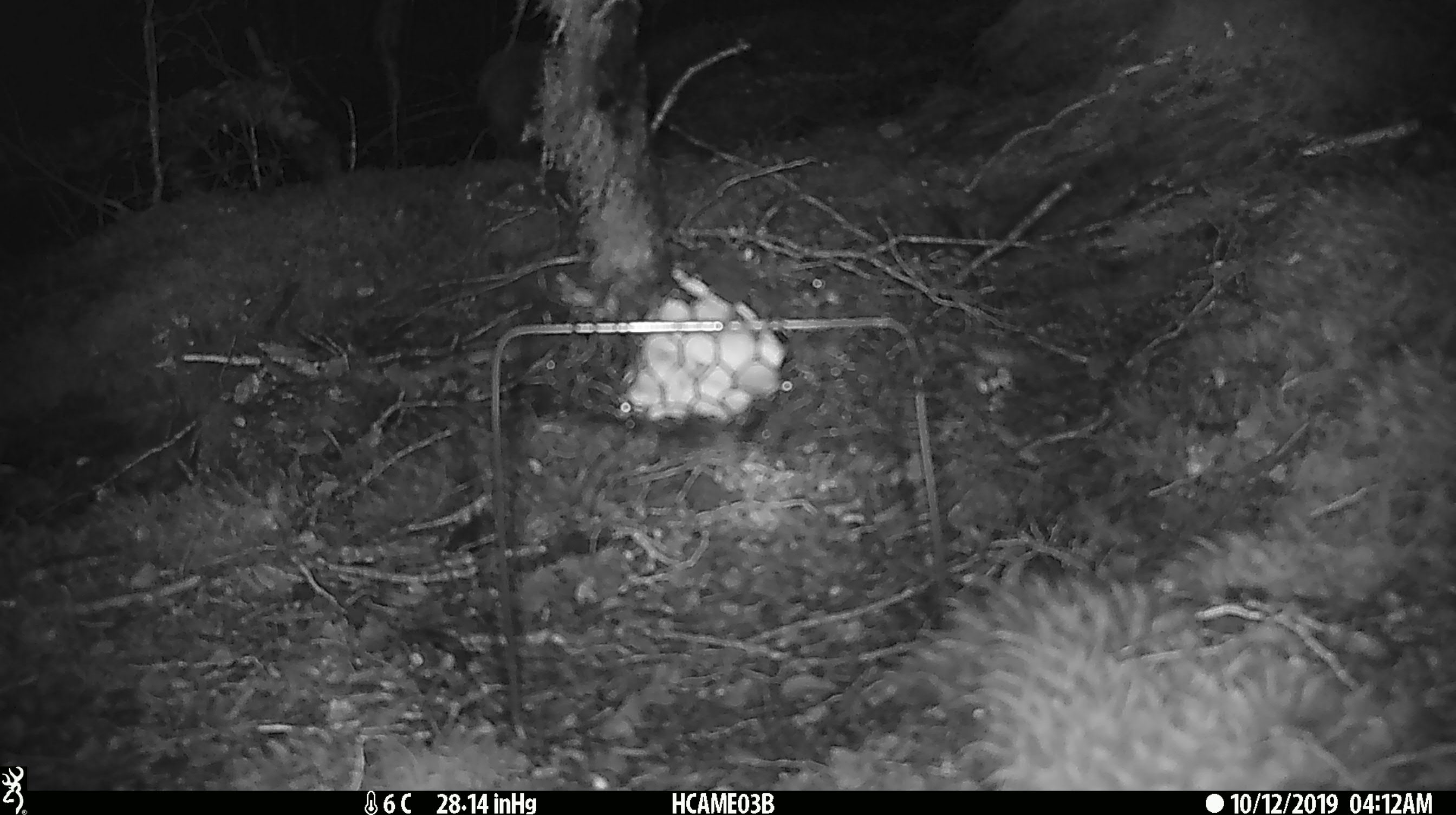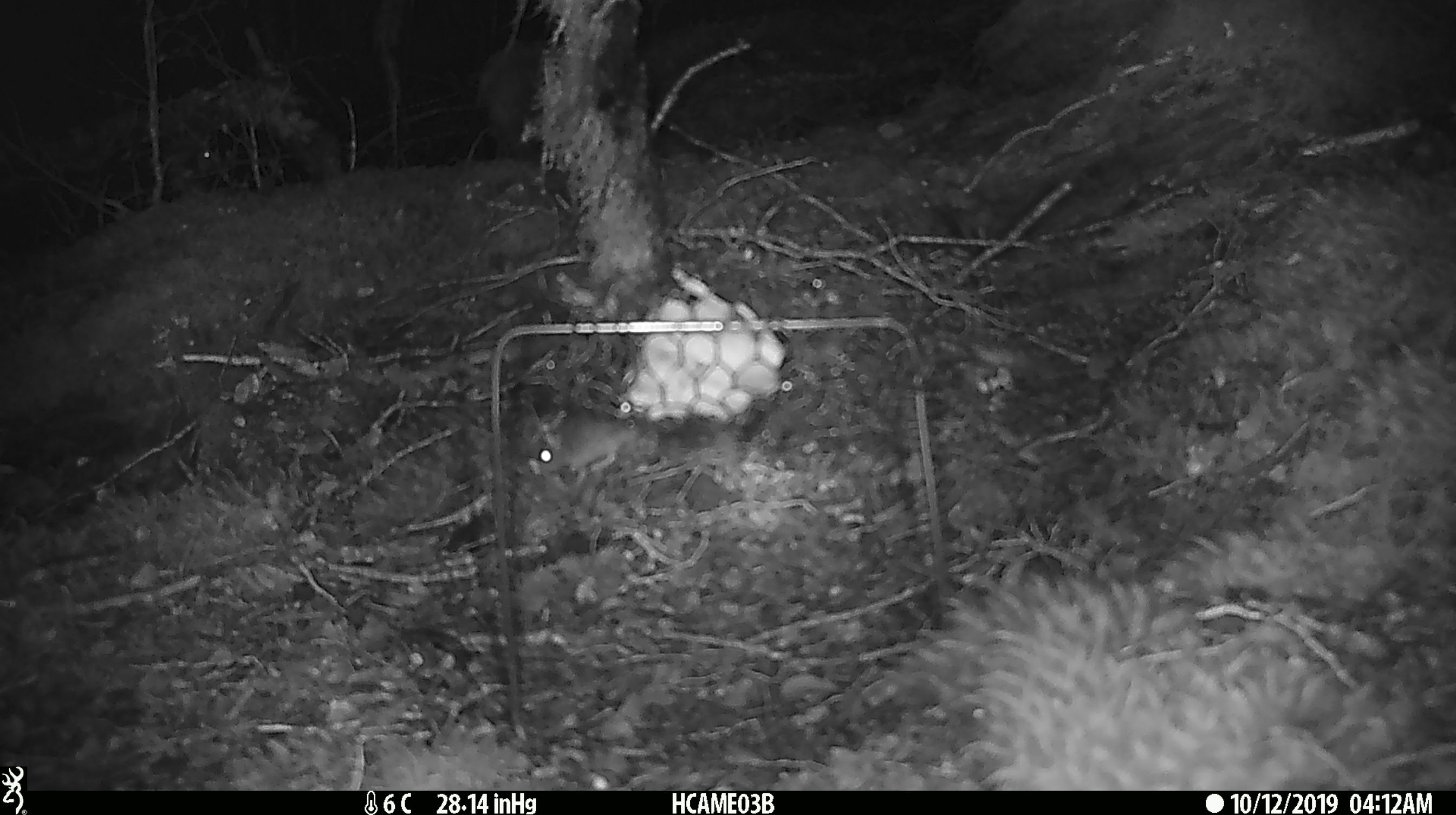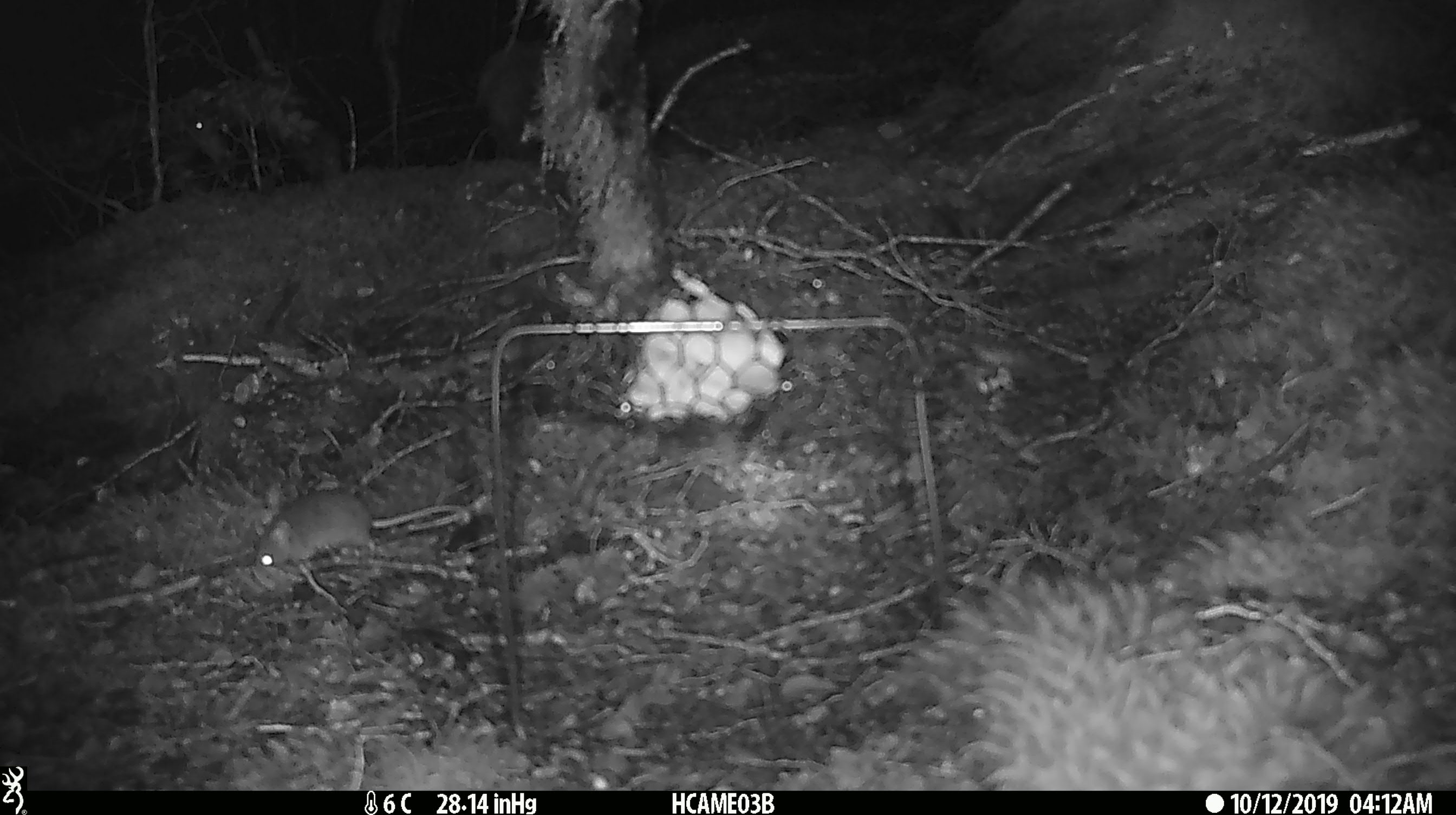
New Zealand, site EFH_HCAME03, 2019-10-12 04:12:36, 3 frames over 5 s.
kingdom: Animalia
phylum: Chordata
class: Mammalia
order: Rodentia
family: Muridae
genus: Mus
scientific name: Mus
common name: mouse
Mouse (Mus).